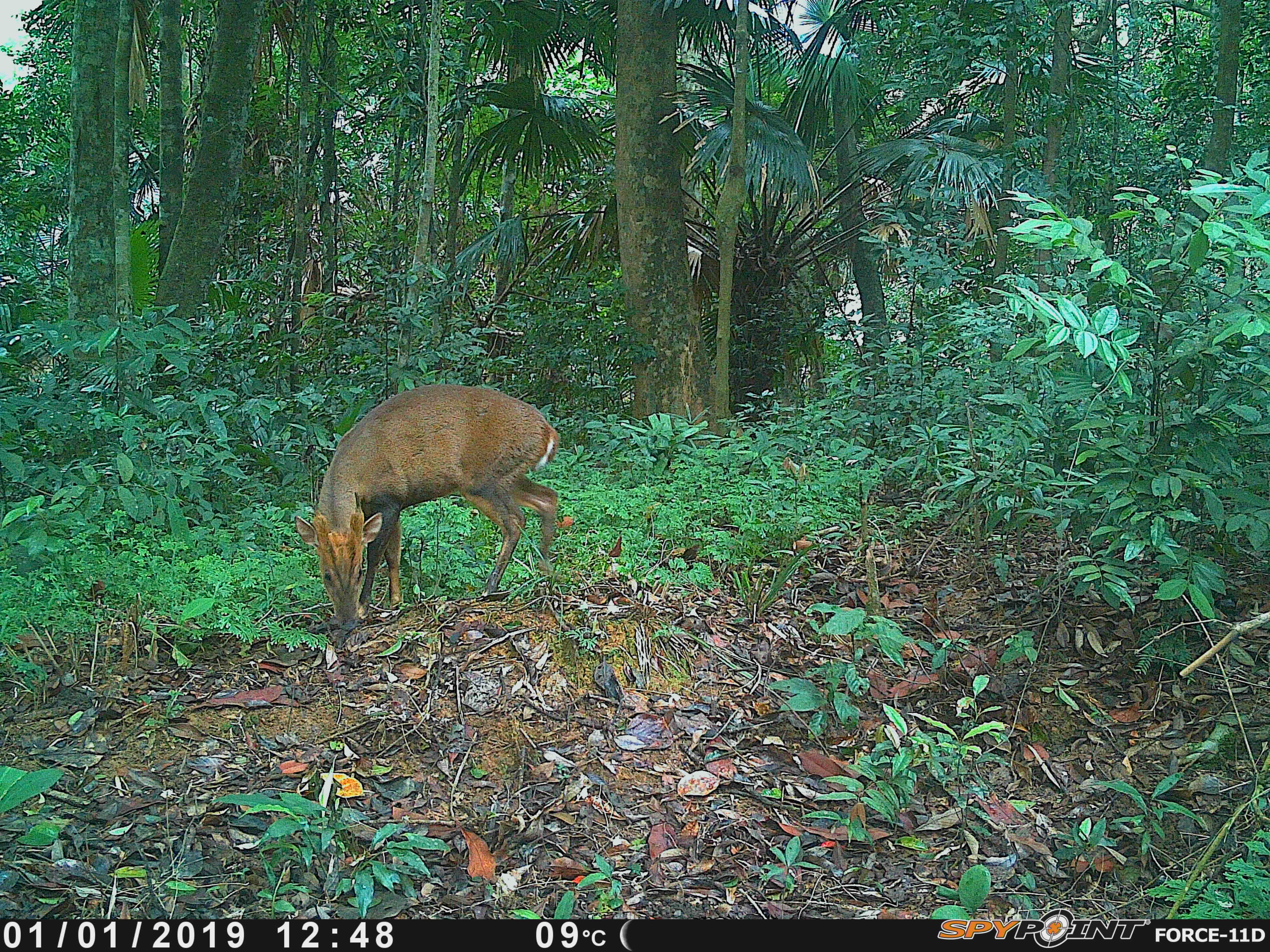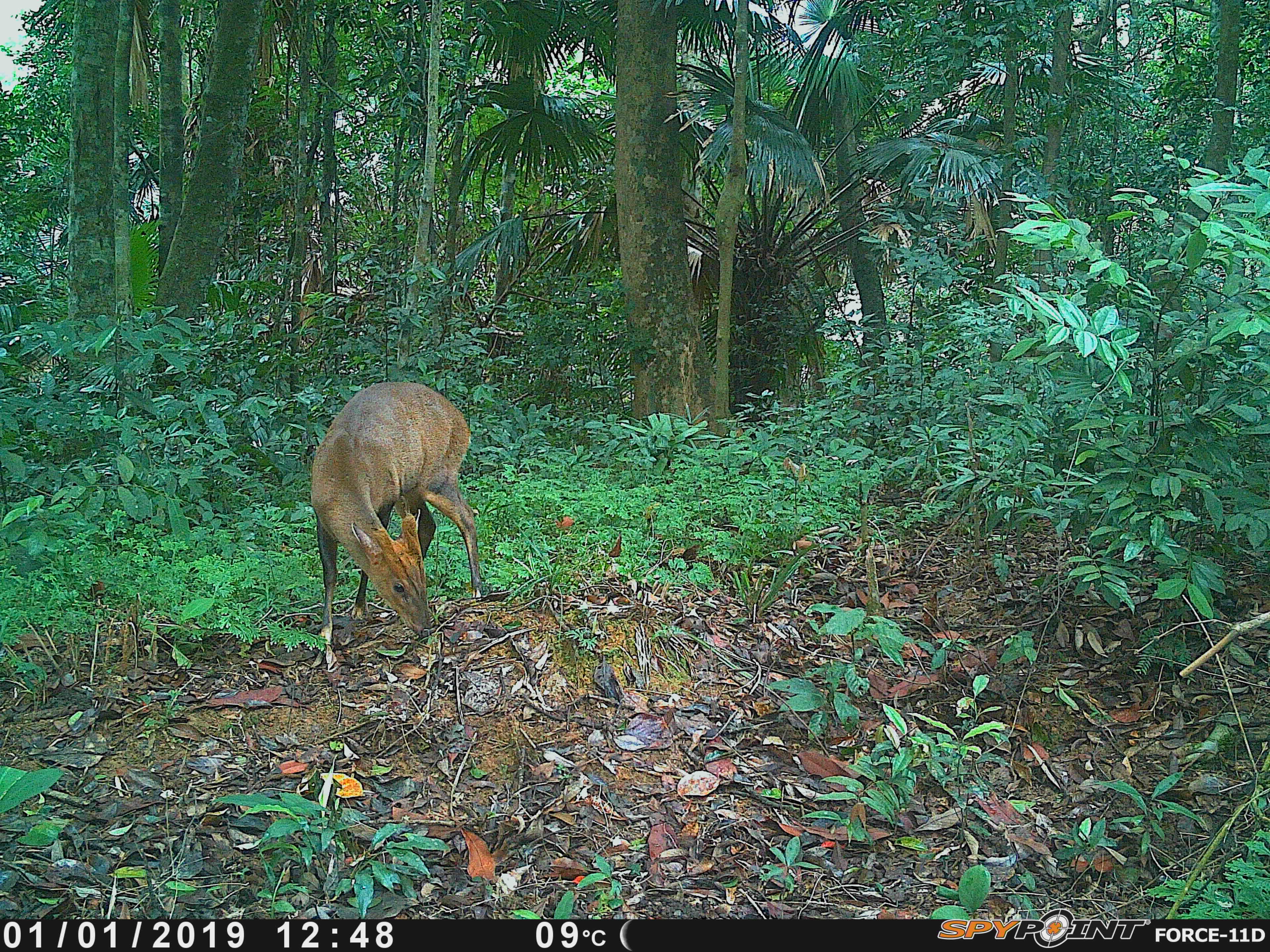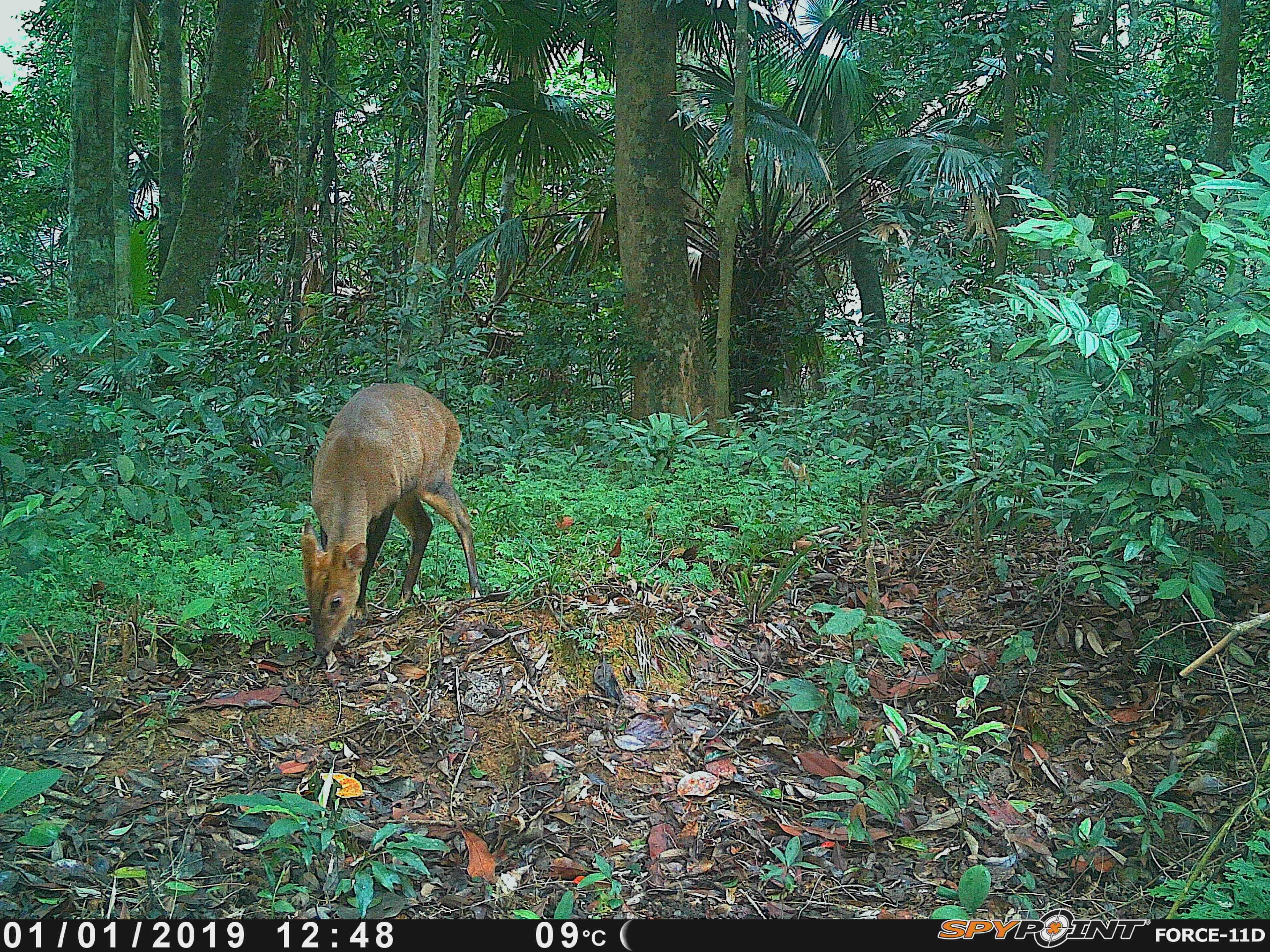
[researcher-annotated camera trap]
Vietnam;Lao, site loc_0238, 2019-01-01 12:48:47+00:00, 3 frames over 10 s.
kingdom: Animalia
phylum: Chordata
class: Mammalia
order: Artiodactyla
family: Cervidae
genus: Muntiacus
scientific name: Muntiacus vuquangensis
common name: large-antlered muntjac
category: large antlered muntjac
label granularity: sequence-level